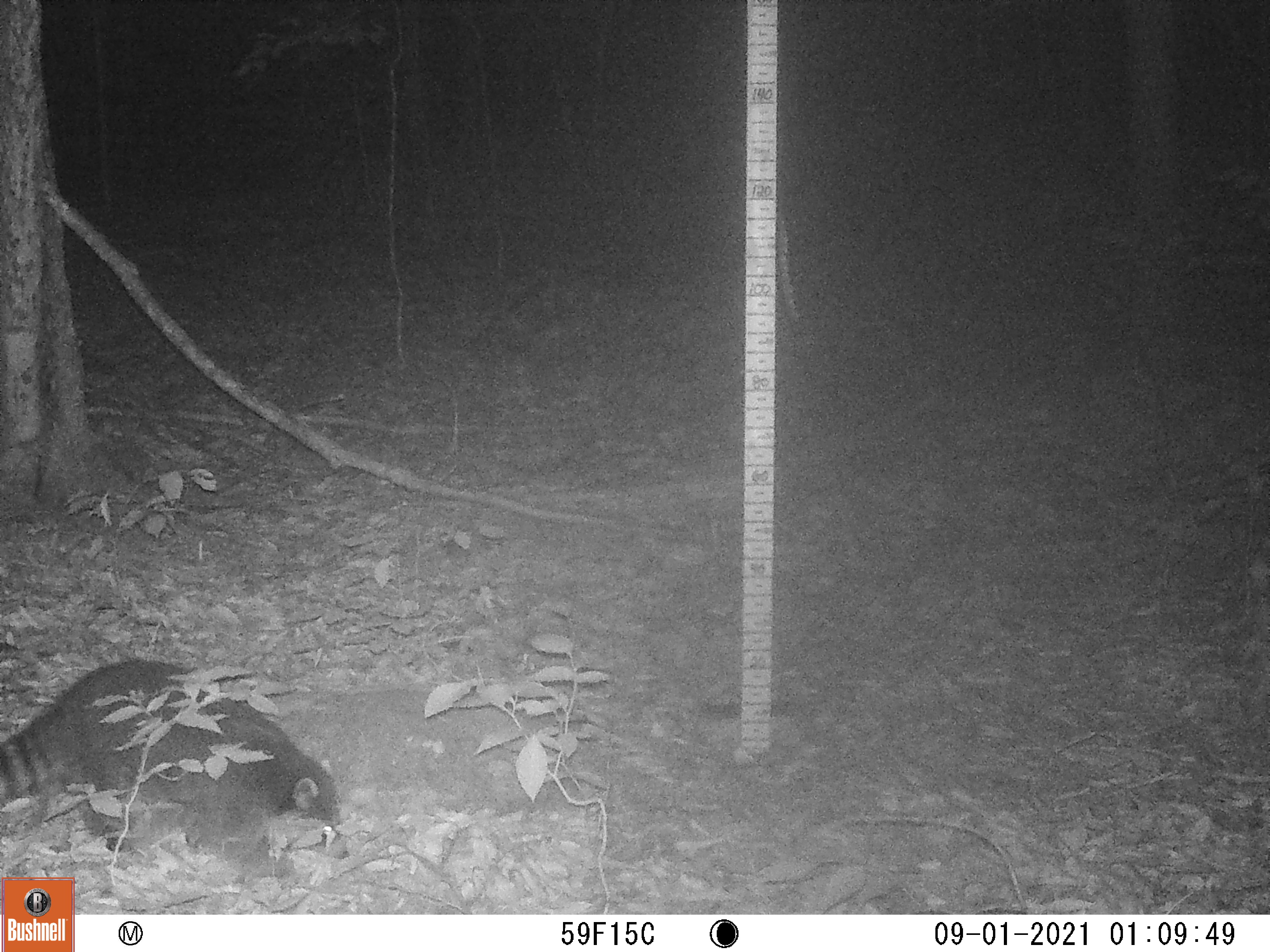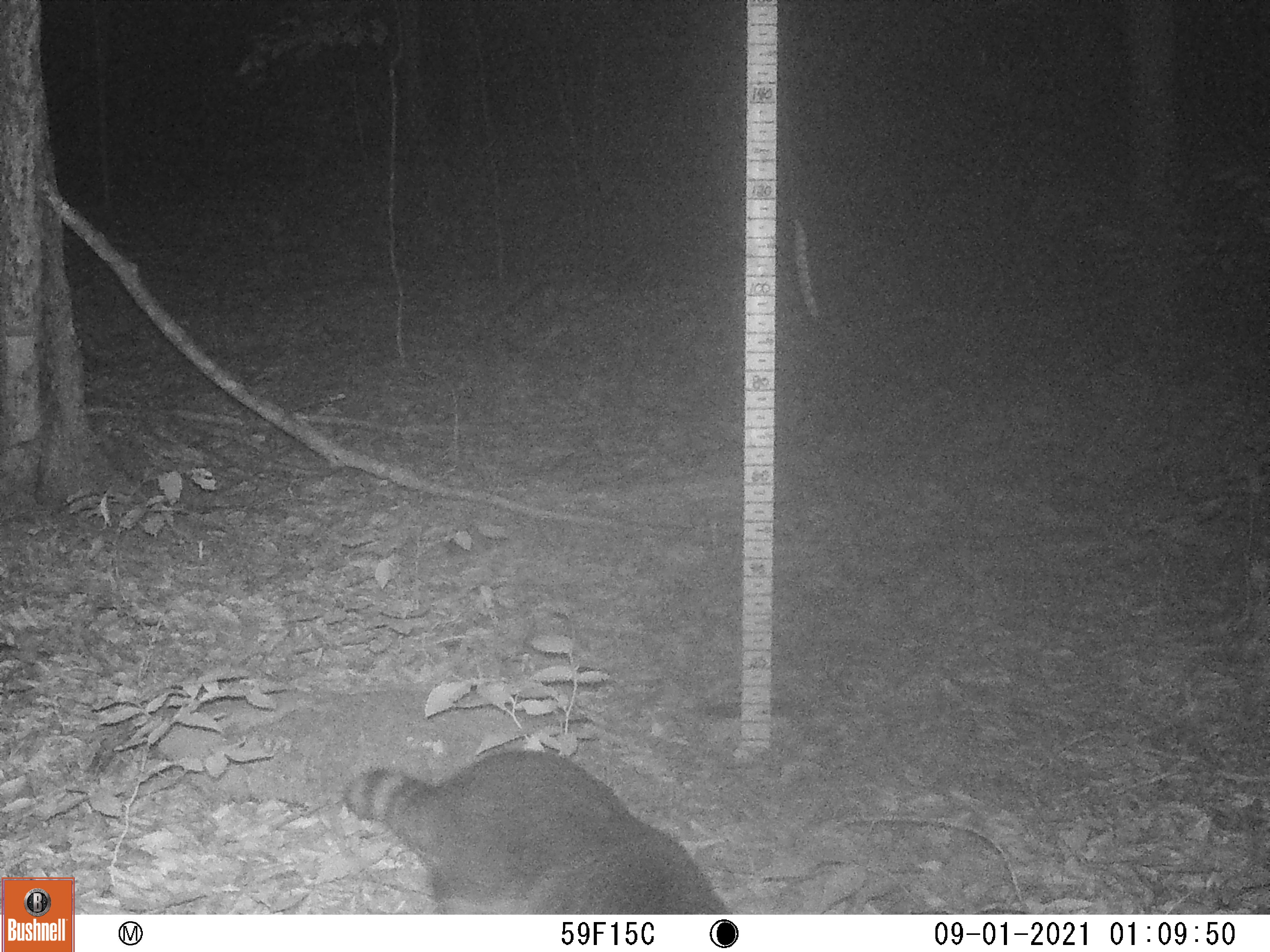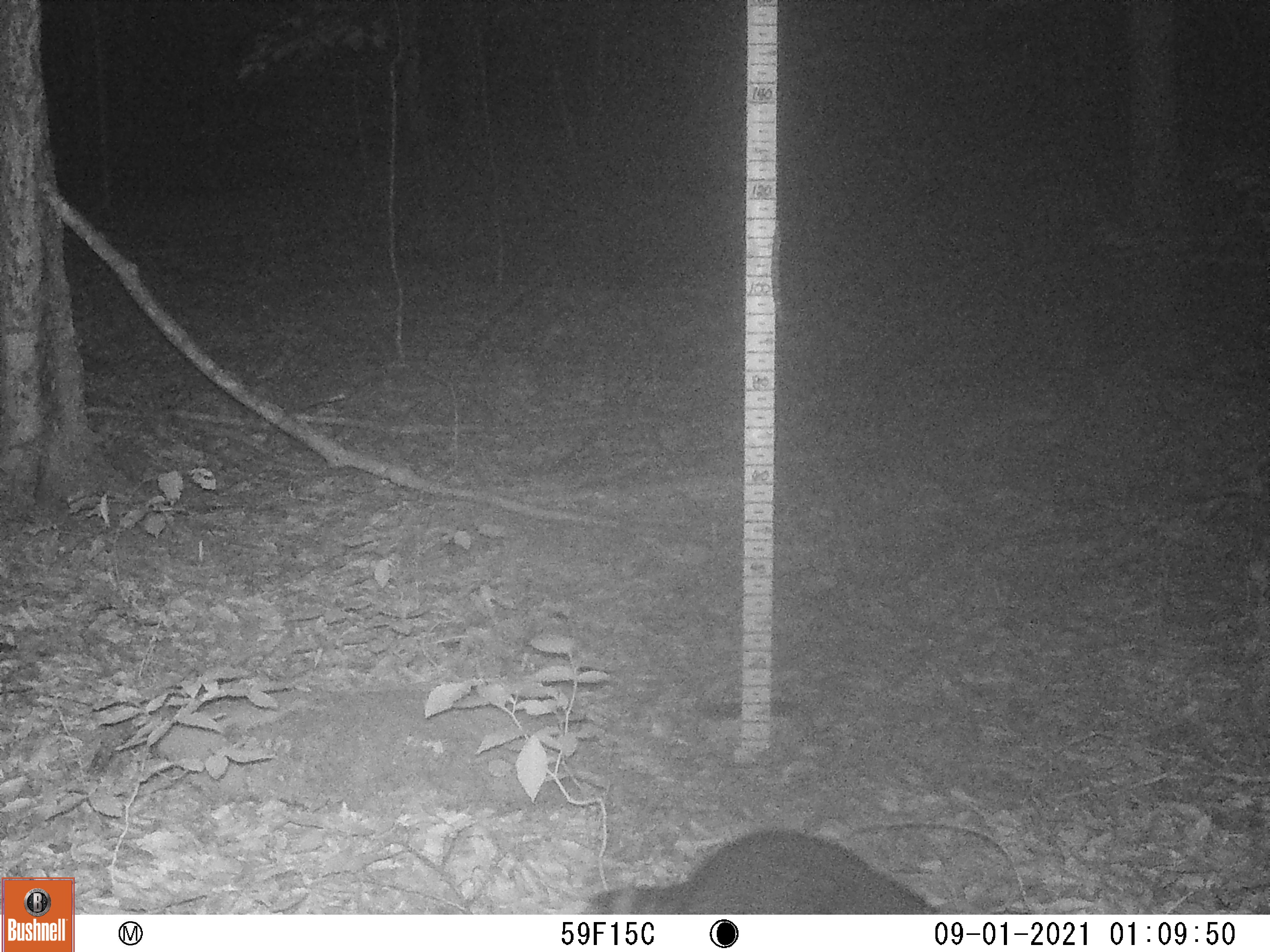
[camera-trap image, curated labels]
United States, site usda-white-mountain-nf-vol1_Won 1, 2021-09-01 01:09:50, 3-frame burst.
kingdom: Animalia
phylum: Chordata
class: Mammalia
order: Carnivora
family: Procyonidae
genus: Procyon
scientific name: Procyon lotor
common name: raccoon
Raccoon (Procyon lotor).